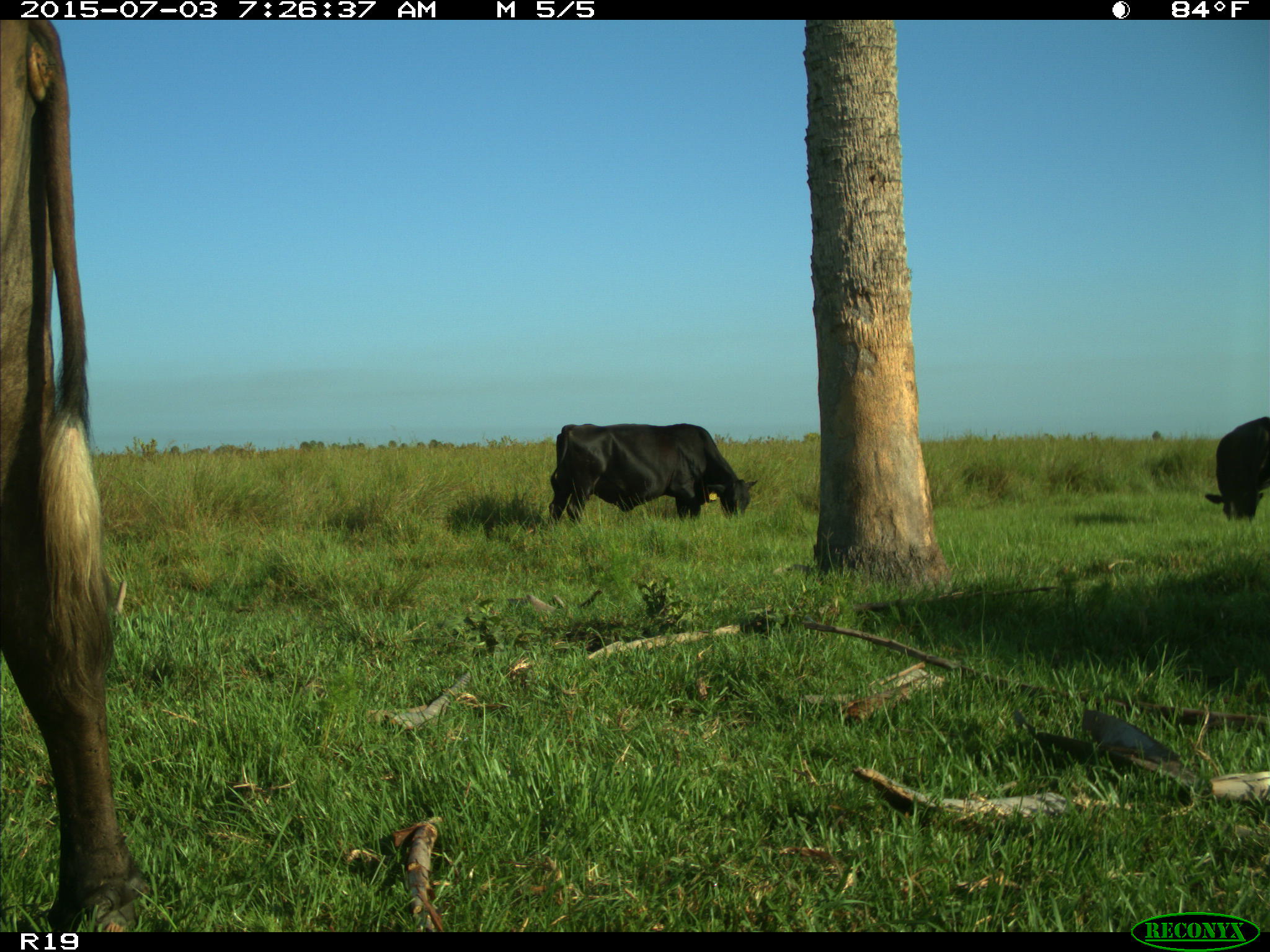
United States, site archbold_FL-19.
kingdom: Animalia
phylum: Chordata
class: Mammalia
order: Artiodactyla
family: Bovidae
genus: Bos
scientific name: Bos taurus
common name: domestic cow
Bos taurus (domestic cow).